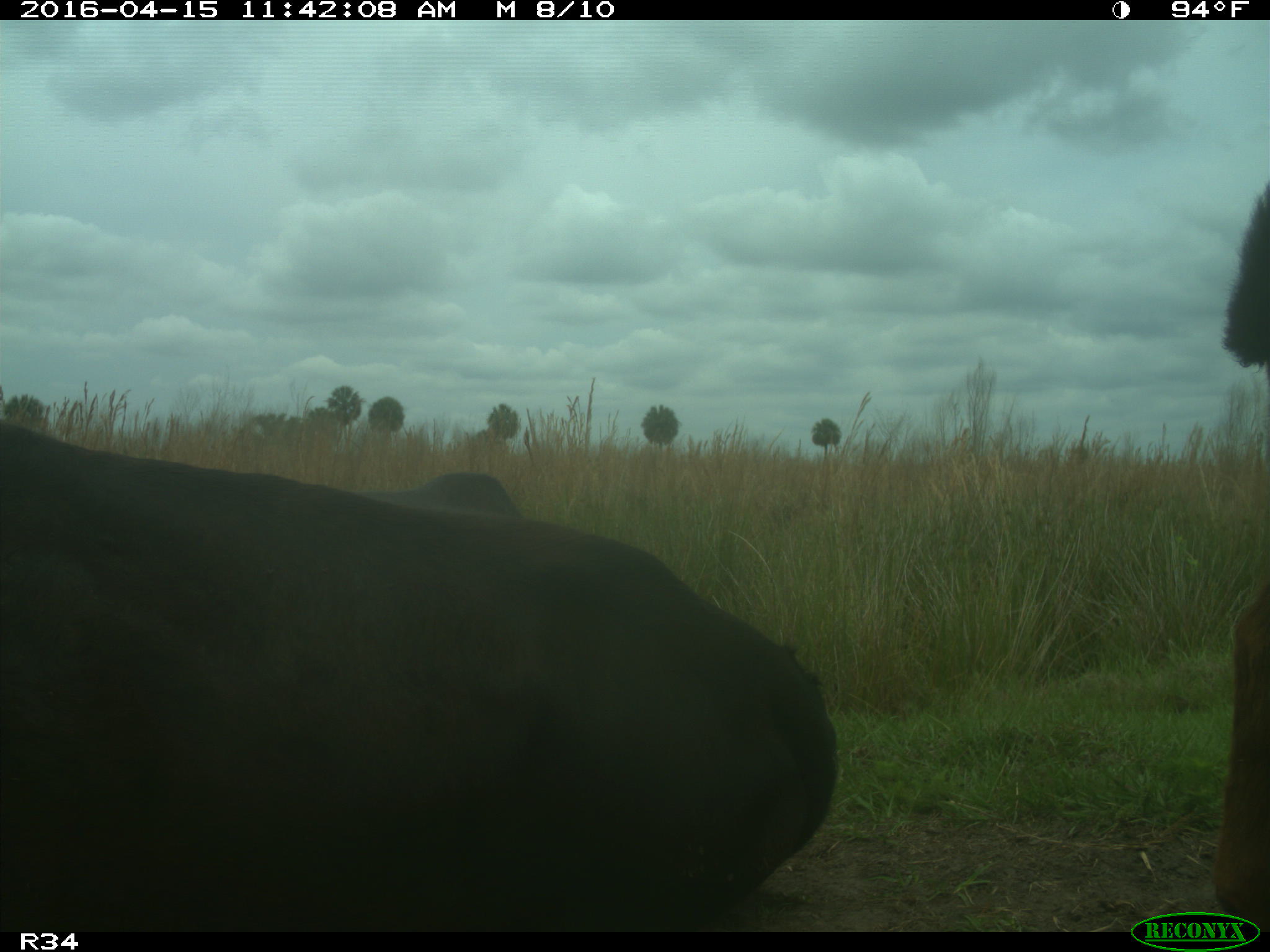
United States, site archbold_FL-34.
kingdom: Animalia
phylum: Chordata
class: Mammalia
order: Artiodactyla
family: Bovidae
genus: Bos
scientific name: Bos taurus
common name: domestic cow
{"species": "Bos taurus (domestic cow)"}